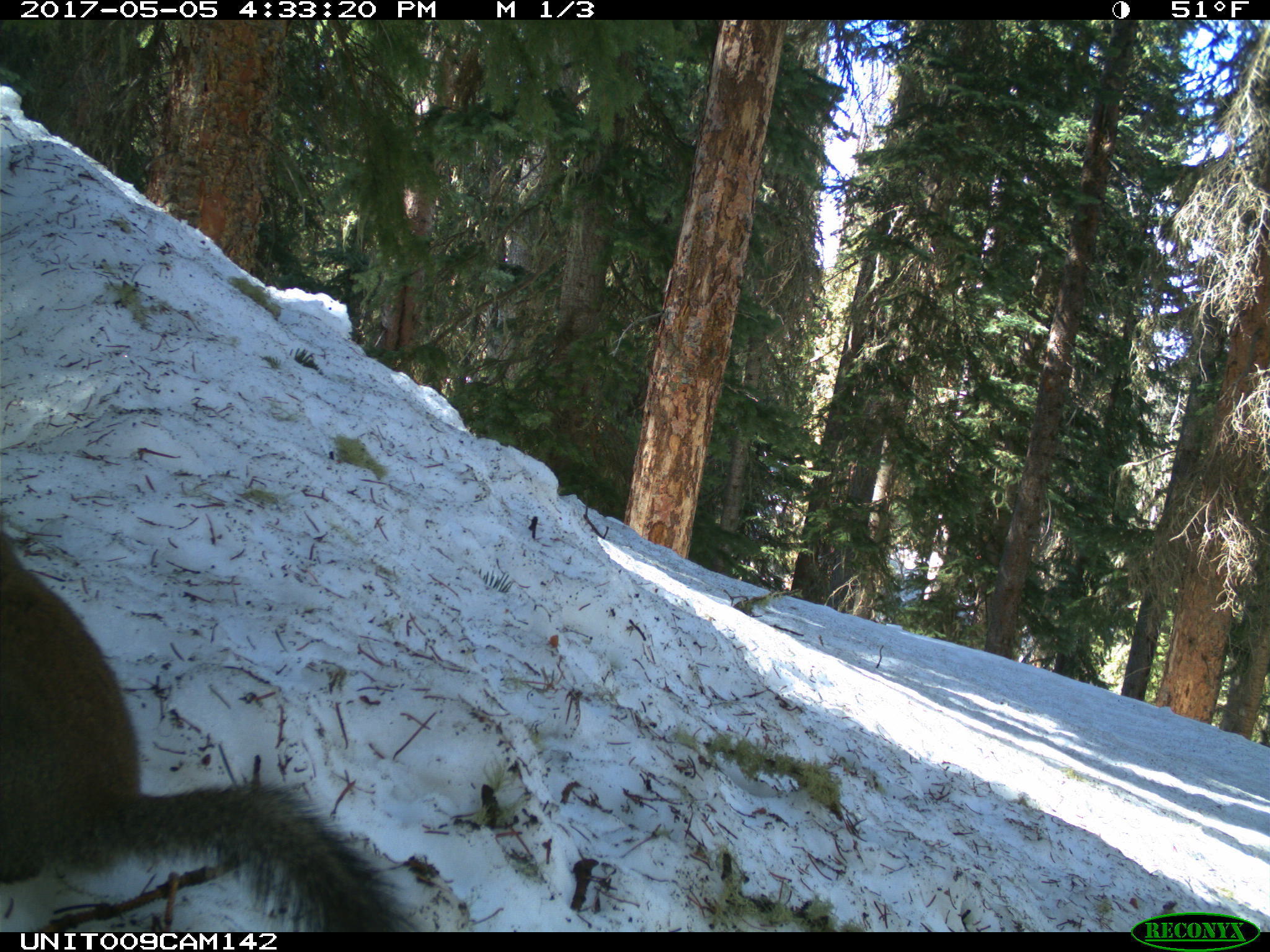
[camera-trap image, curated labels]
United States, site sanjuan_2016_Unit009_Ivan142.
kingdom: Animalia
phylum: Chordata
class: Mammalia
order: Rodentia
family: Sciuridae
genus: Tamiasciurus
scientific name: Tamiasciurus hudsonicus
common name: american red squirrel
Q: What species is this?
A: Tamiasciurus hudsonicus (american red squirrel).